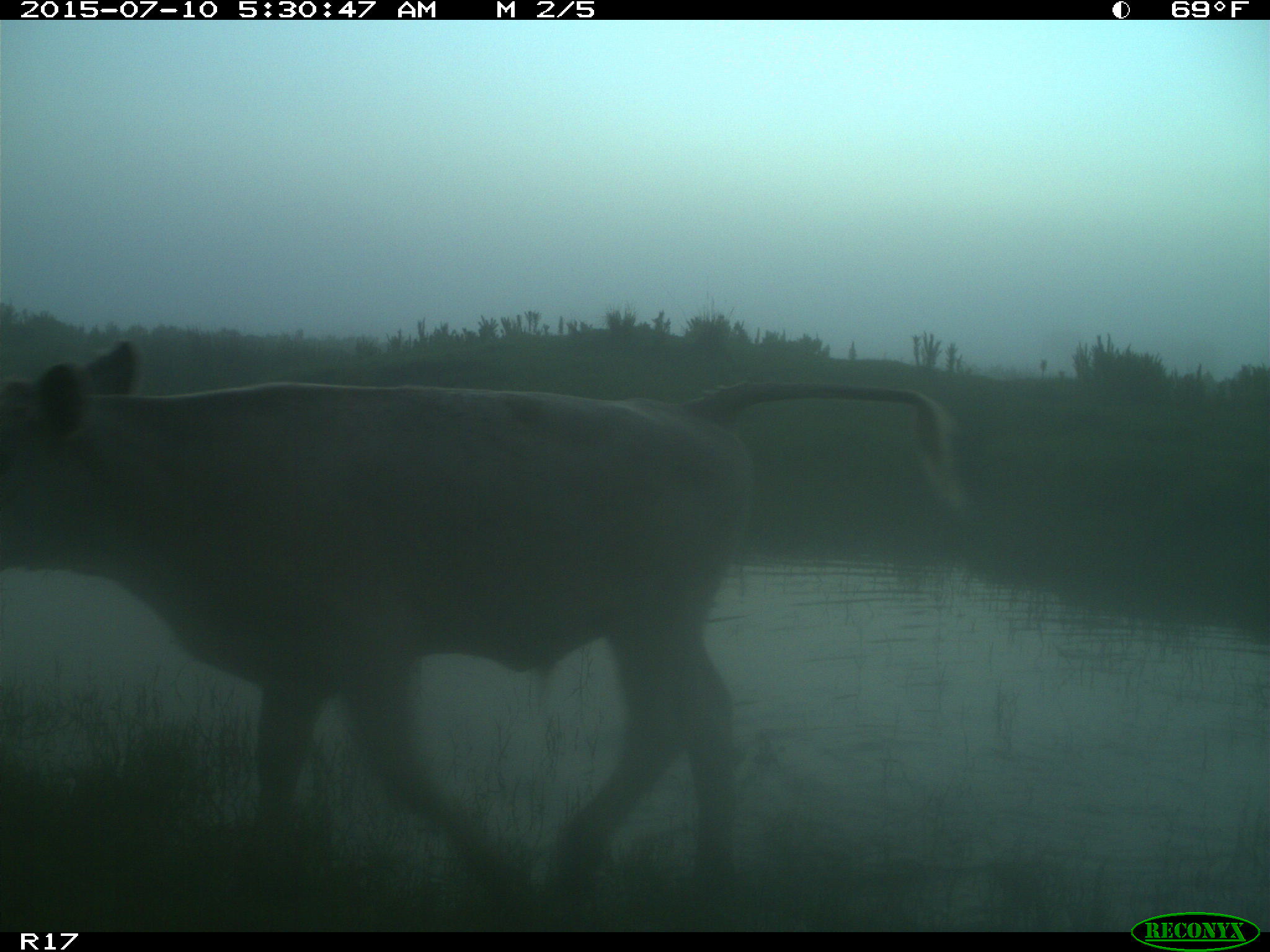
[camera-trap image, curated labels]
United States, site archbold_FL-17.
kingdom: Animalia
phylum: Chordata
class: Mammalia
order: Artiodactyla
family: Bovidae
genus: Bos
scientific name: Bos taurus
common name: domestic cow